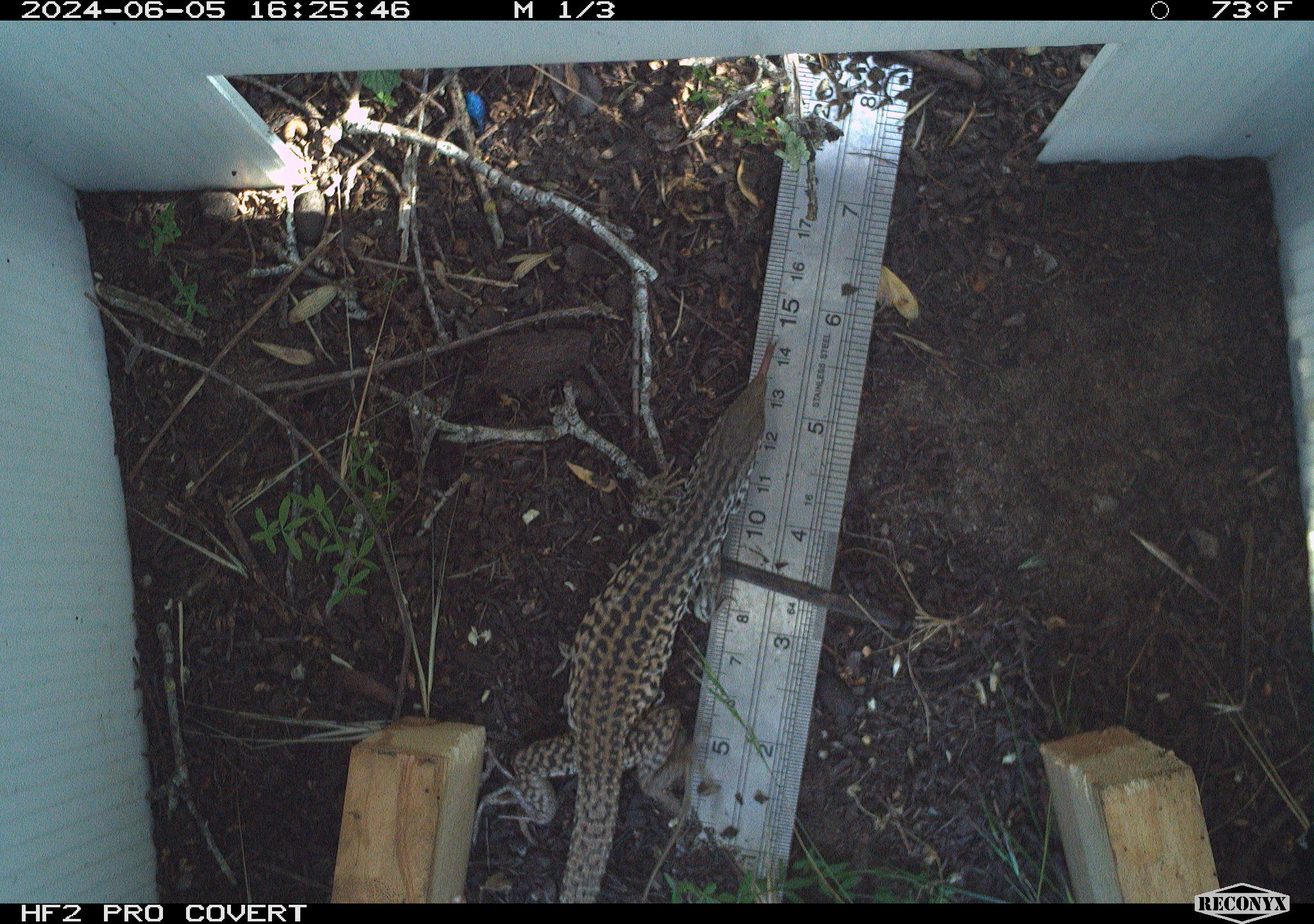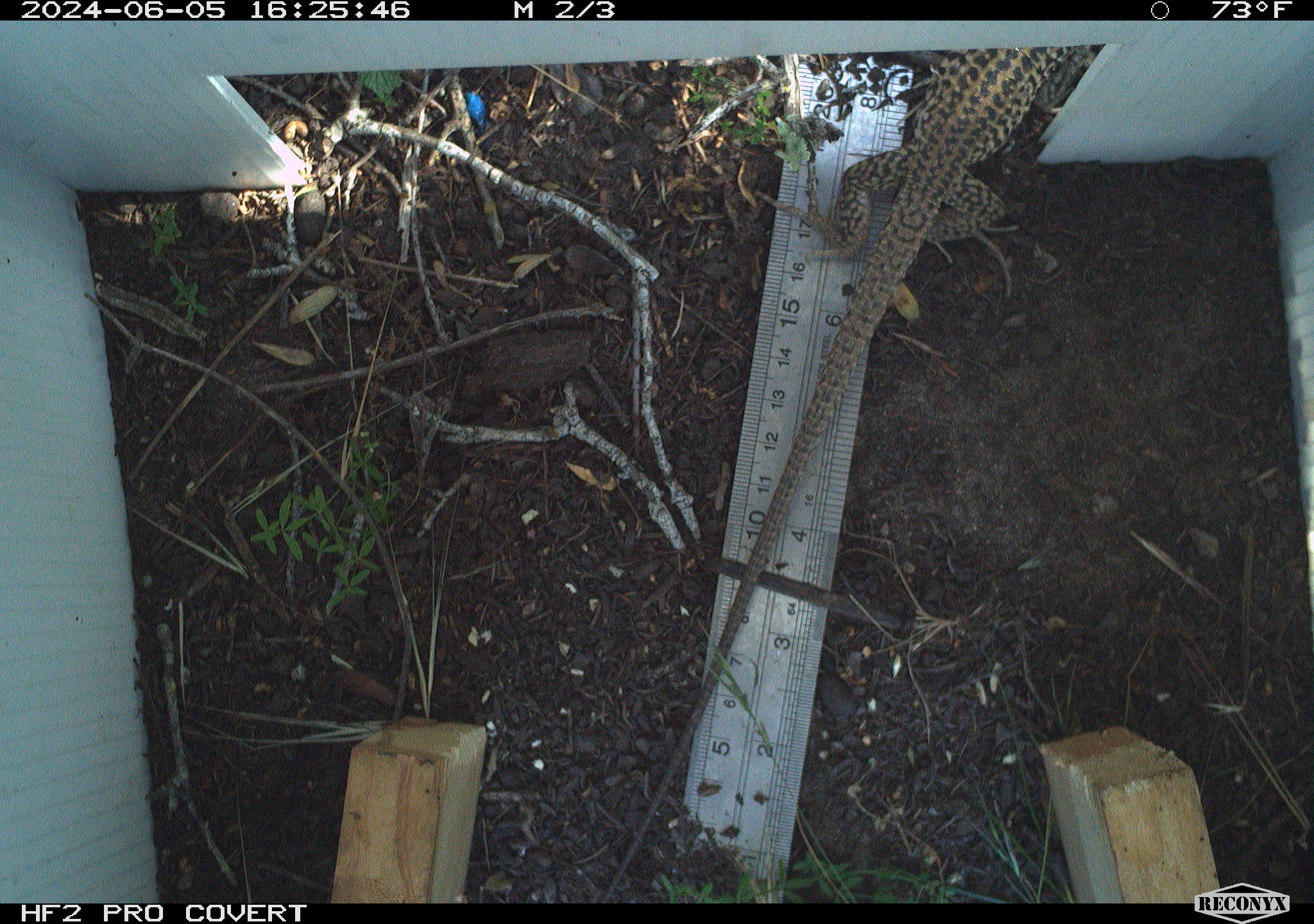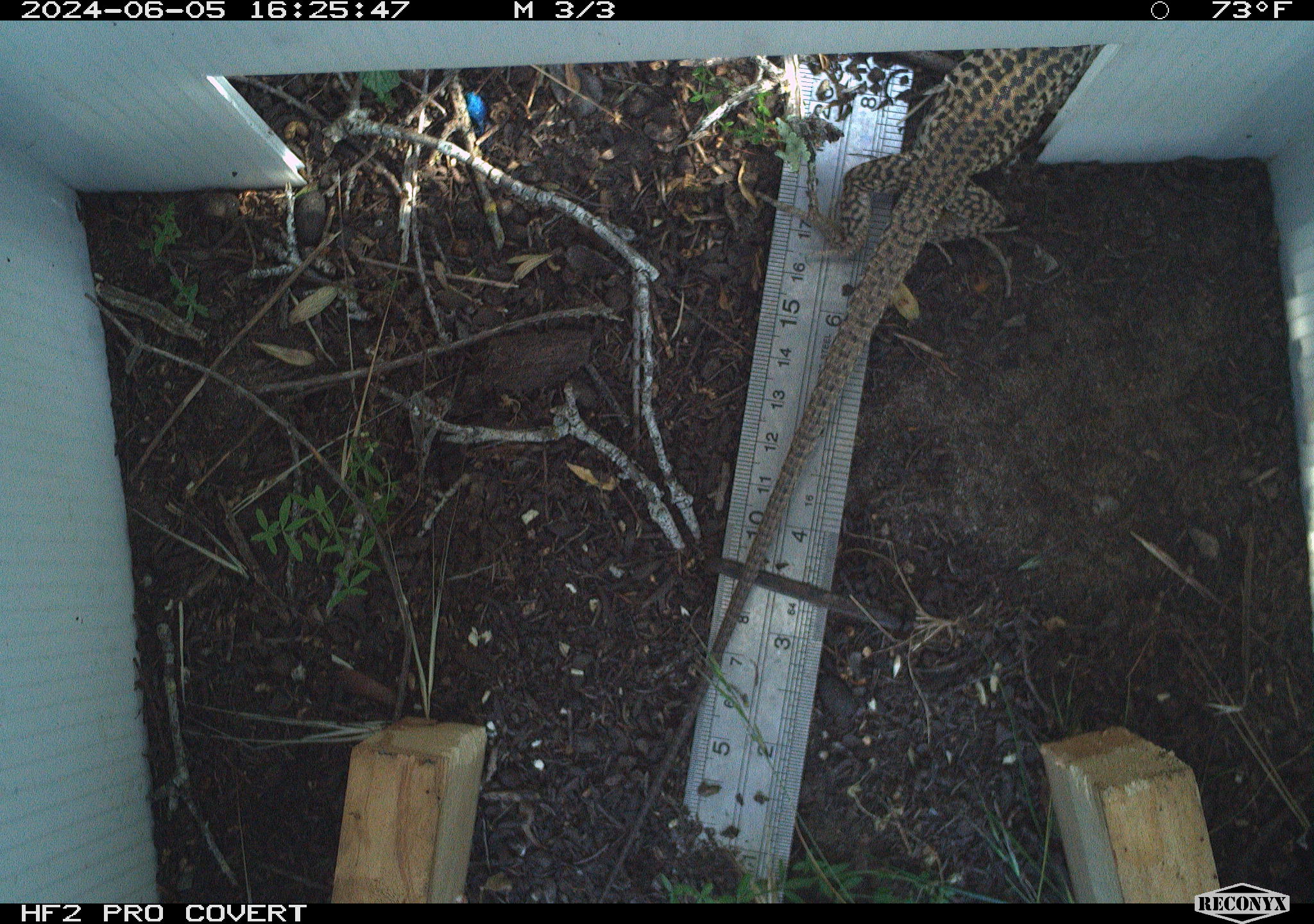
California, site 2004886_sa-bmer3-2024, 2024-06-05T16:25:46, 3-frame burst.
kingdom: Animalia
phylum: Chordata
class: Reptilia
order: Squamata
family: Teiidae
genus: Aspidoscelis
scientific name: Aspidoscelis tigris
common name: western whiptail